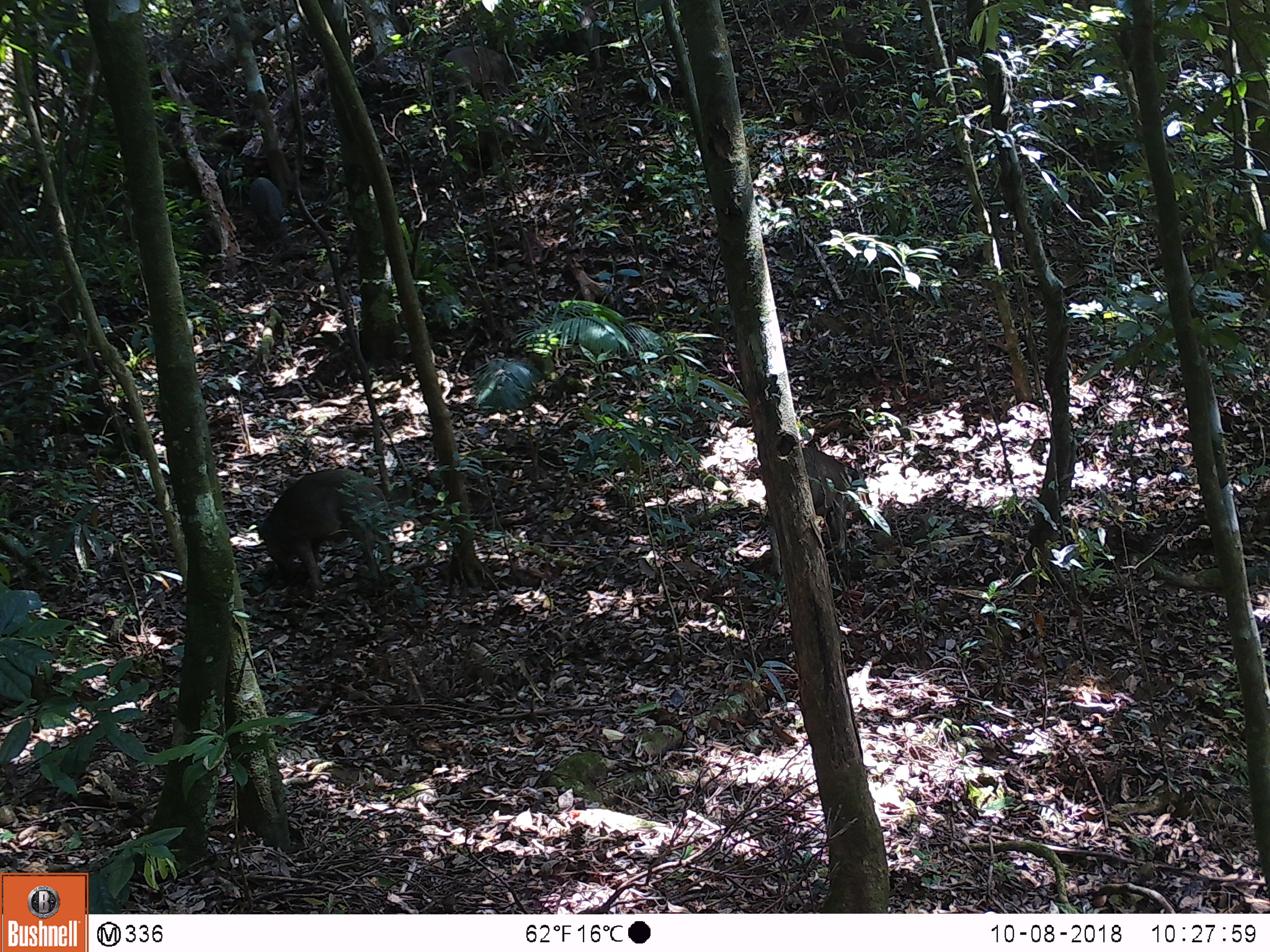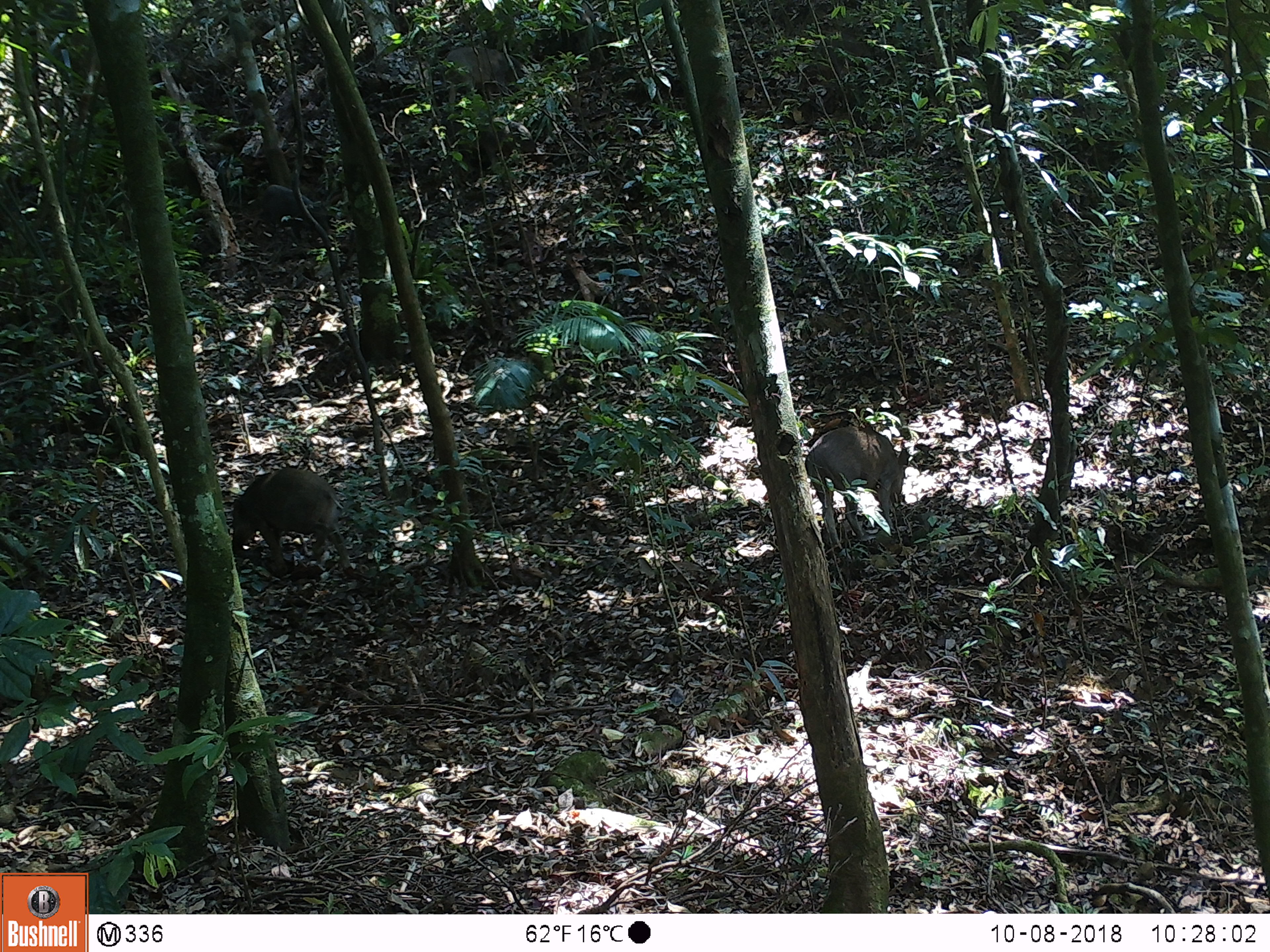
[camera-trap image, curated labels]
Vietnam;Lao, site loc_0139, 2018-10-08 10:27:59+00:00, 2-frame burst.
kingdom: Animalia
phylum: Chordata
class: Mammalia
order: Artiodactyla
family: Suidae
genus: Sus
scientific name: Sus scrofa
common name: eurasian wild pig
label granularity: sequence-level